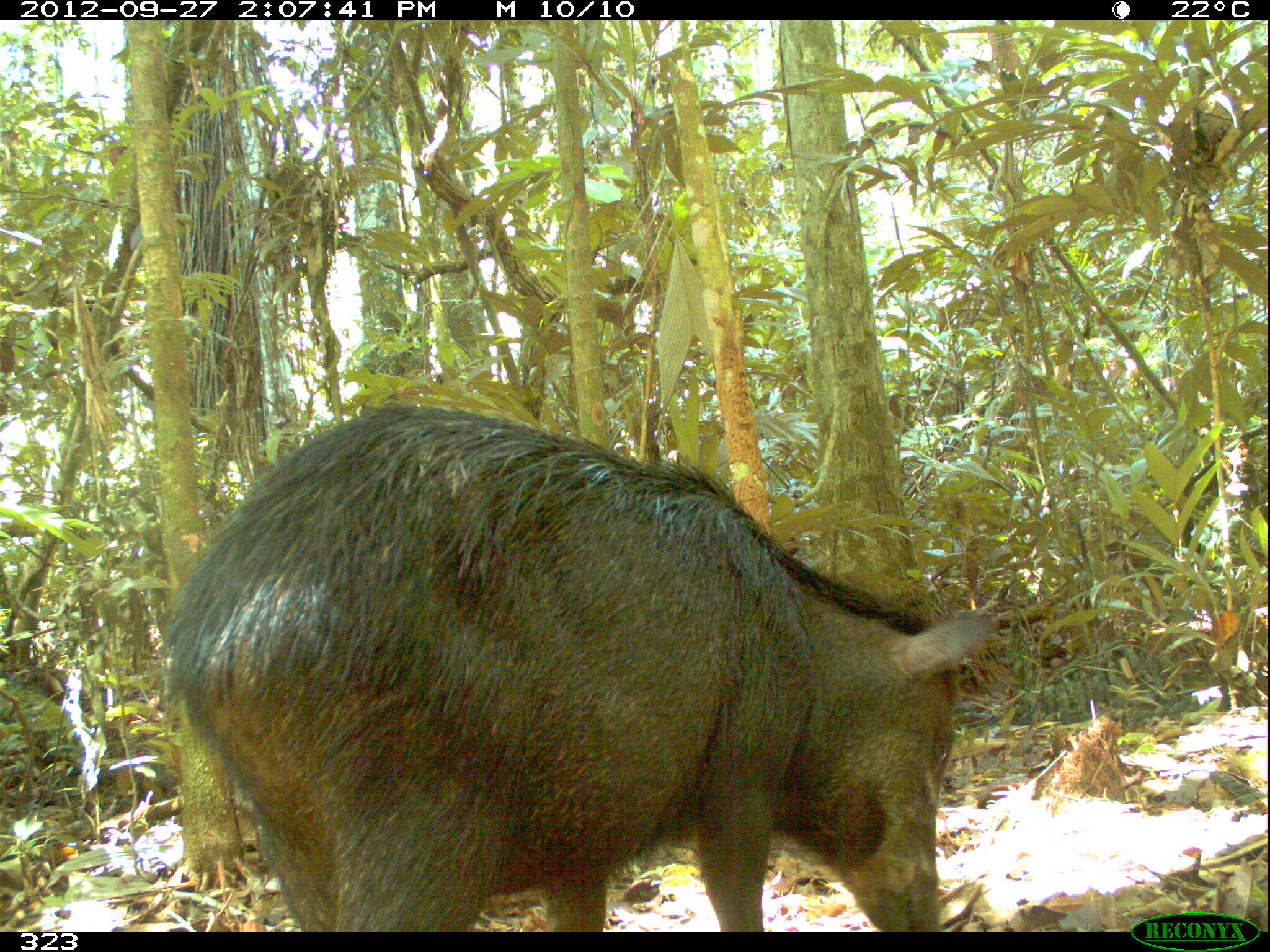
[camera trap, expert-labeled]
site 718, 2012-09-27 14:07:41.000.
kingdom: Animalia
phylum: Chordata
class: Mammalia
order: Artiodactyla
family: Tayassuidae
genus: Tayassu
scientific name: Tayassu pecari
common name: white-lipped peccary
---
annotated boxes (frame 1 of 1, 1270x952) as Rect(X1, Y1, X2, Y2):
tayassu pecari: Rect(160, 402, 994, 928)